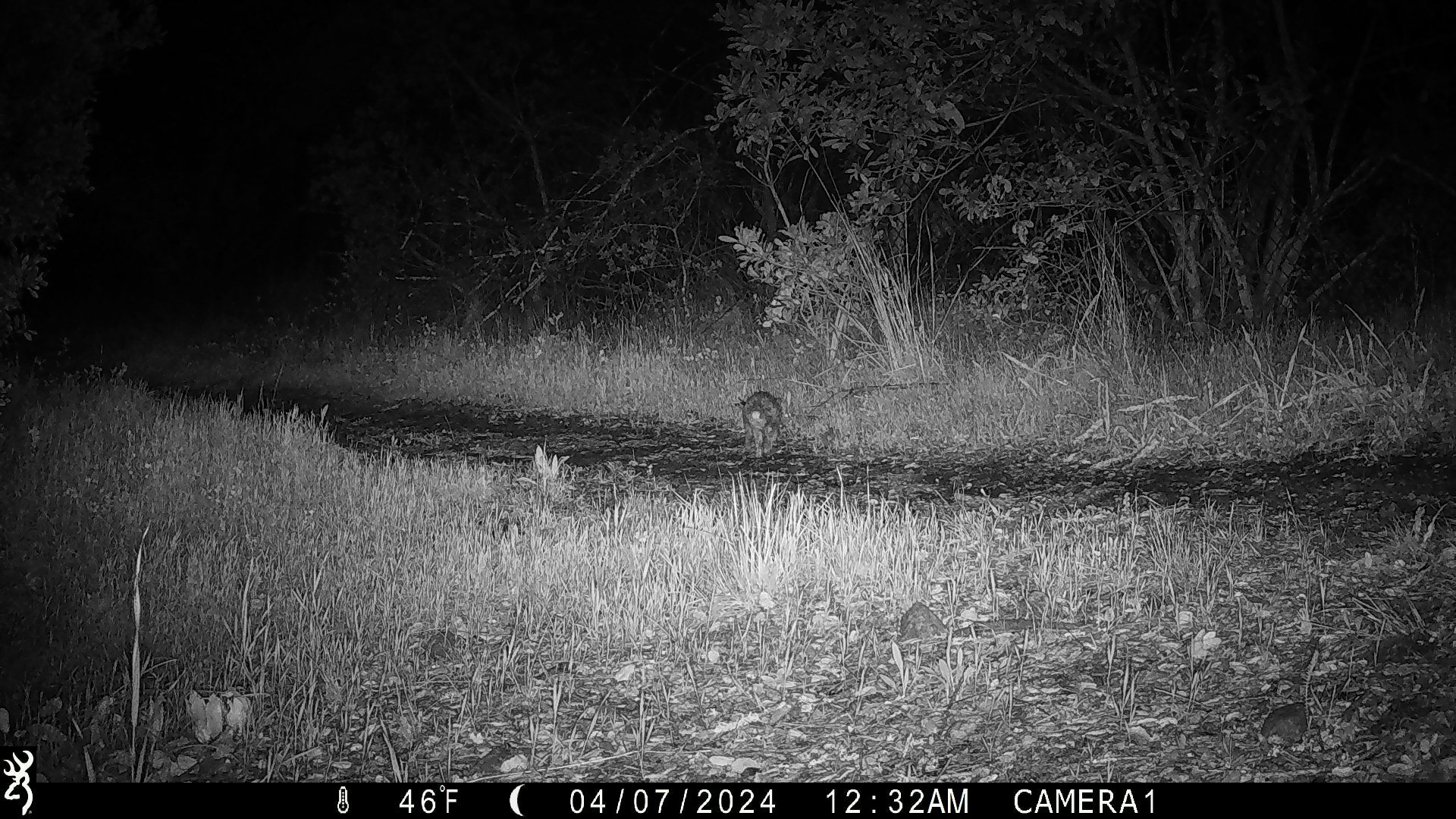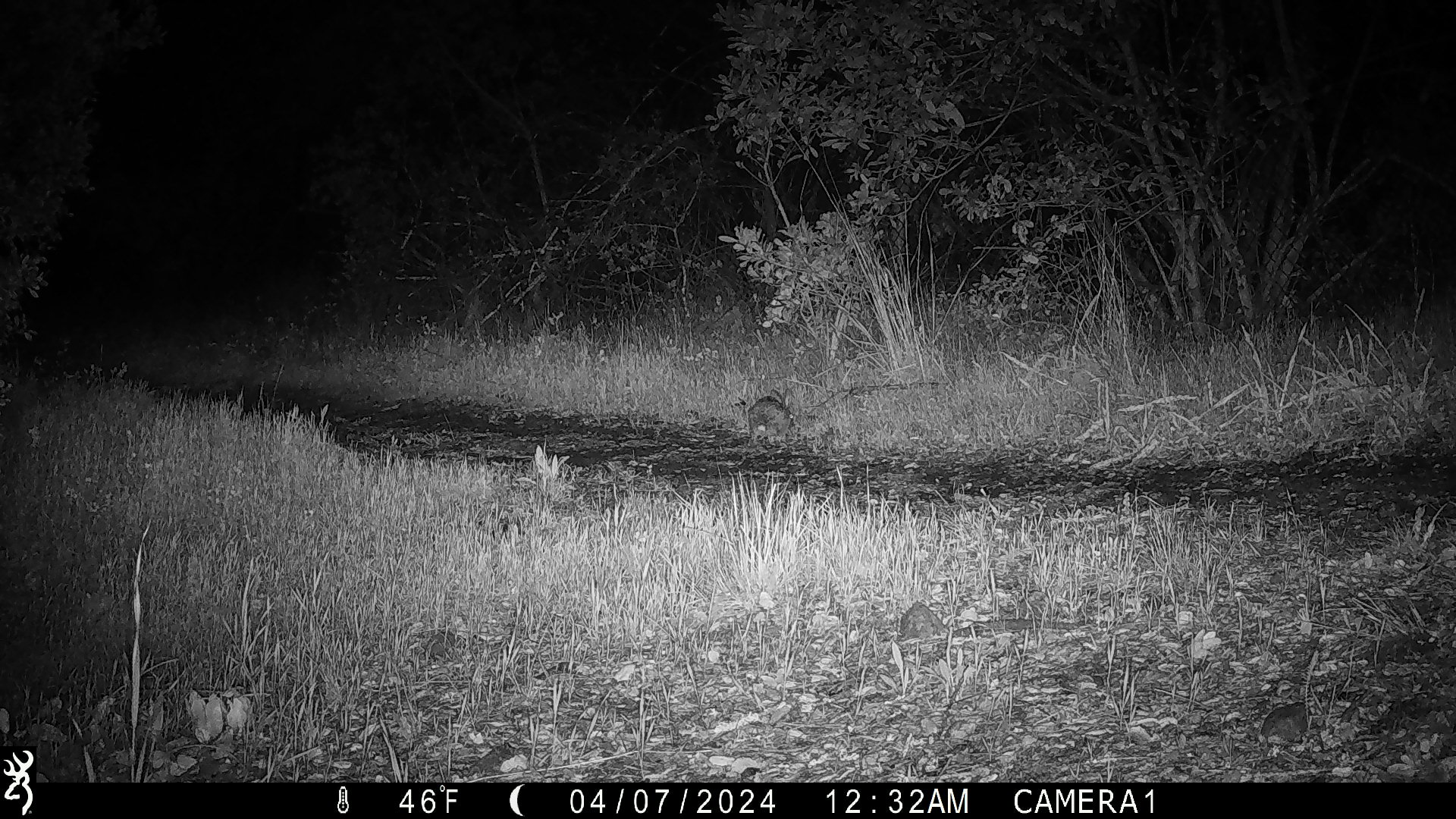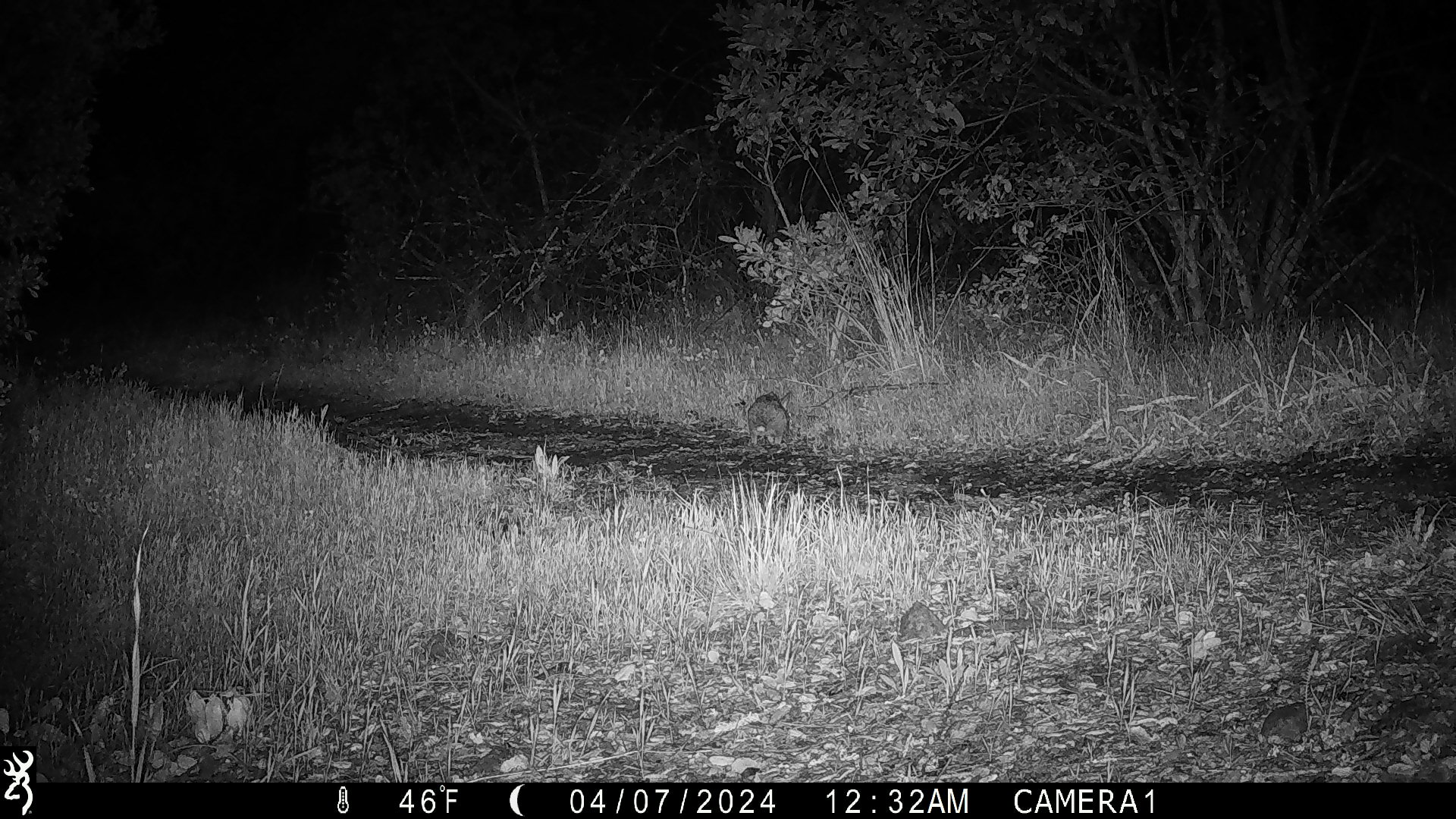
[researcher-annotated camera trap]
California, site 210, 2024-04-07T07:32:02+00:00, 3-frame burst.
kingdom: Animalia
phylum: Chordata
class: Mammalia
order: Lagomorpha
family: Leporidae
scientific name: Leporidae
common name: rabbit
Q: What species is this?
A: Rabbit (Leporidae).